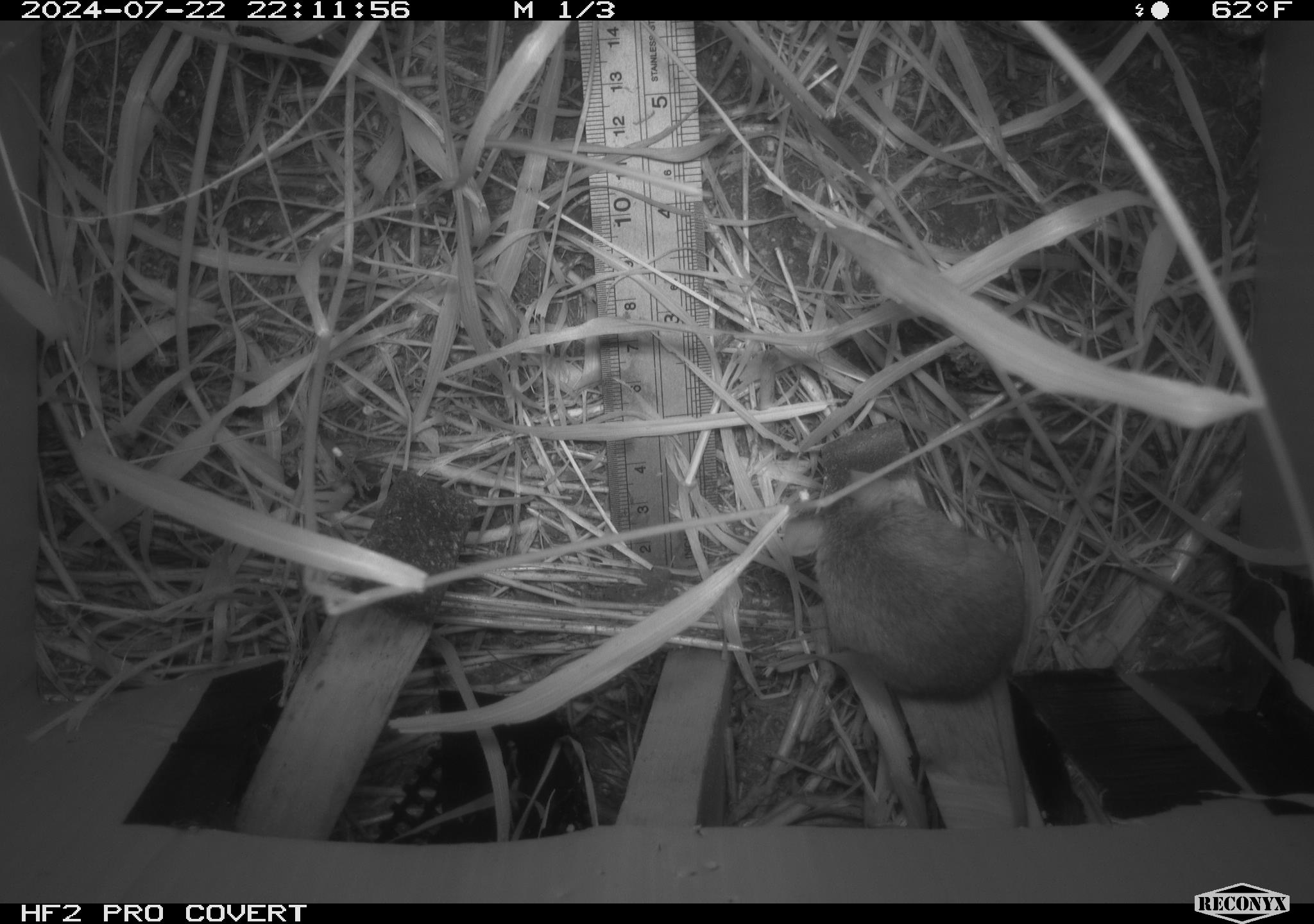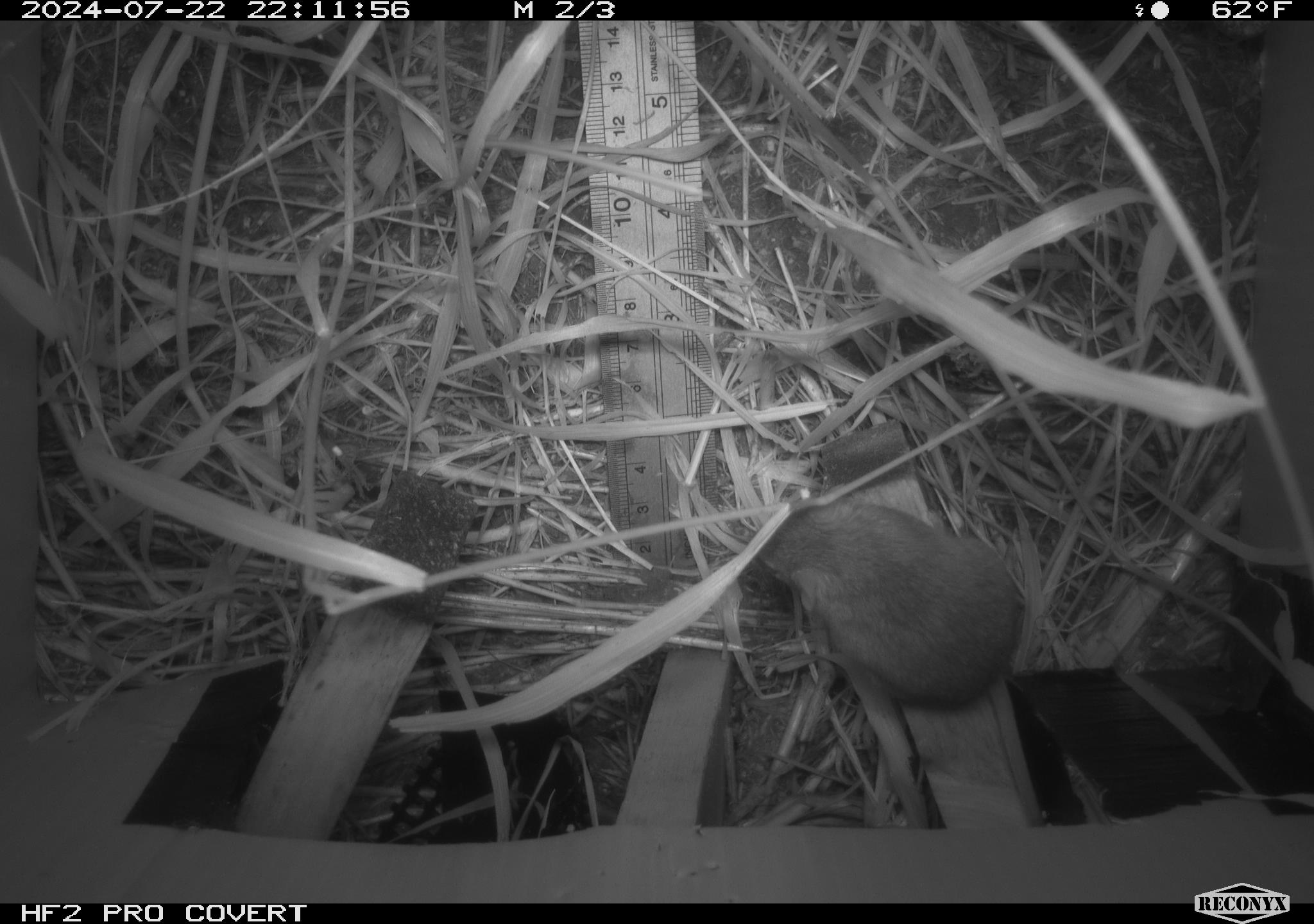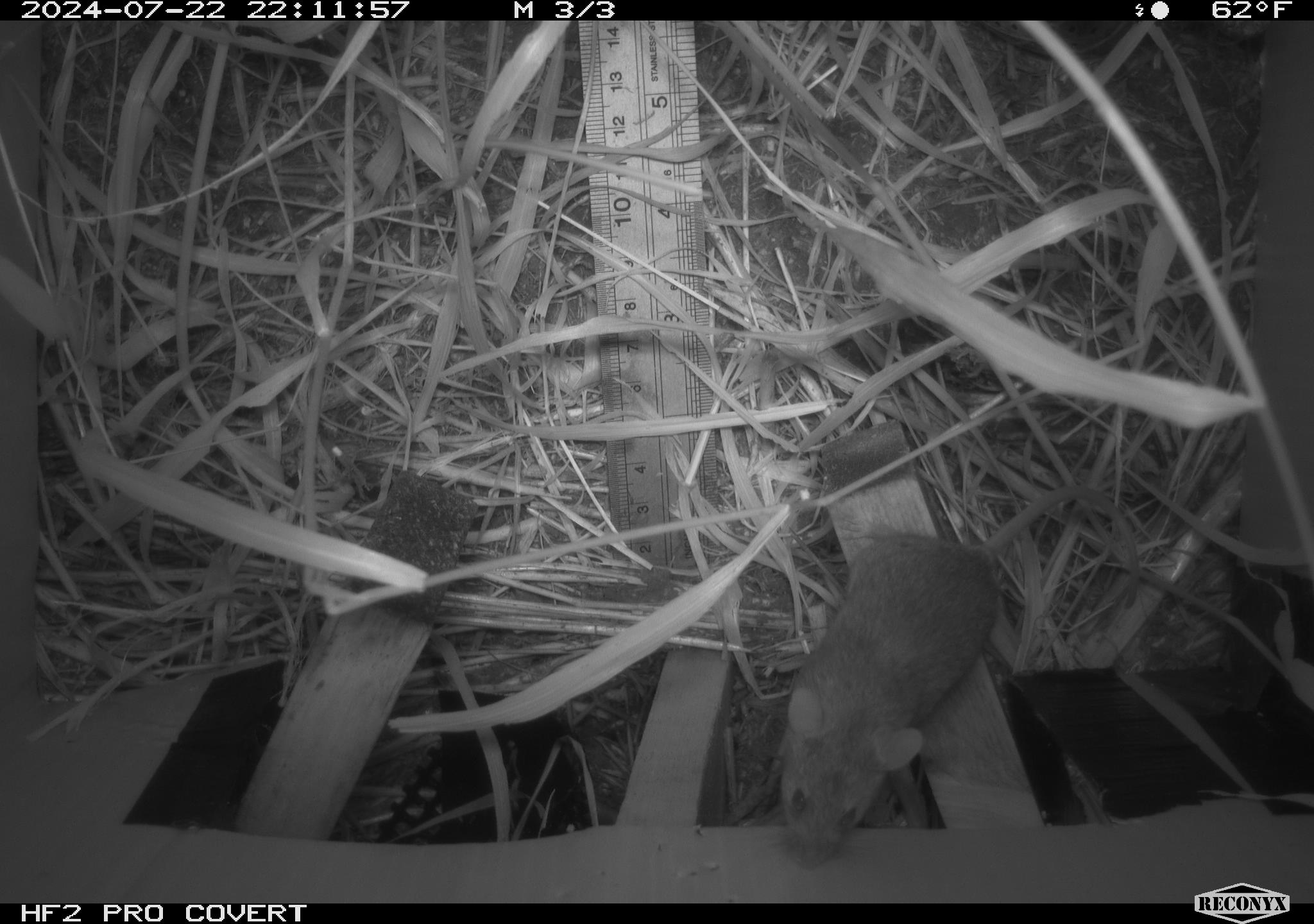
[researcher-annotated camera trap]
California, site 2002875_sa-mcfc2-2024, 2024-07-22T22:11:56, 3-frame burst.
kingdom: Animalia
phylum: Chordata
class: Mammalia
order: Rodentia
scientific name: Rodentia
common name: rodent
Rodent (Rodentia).